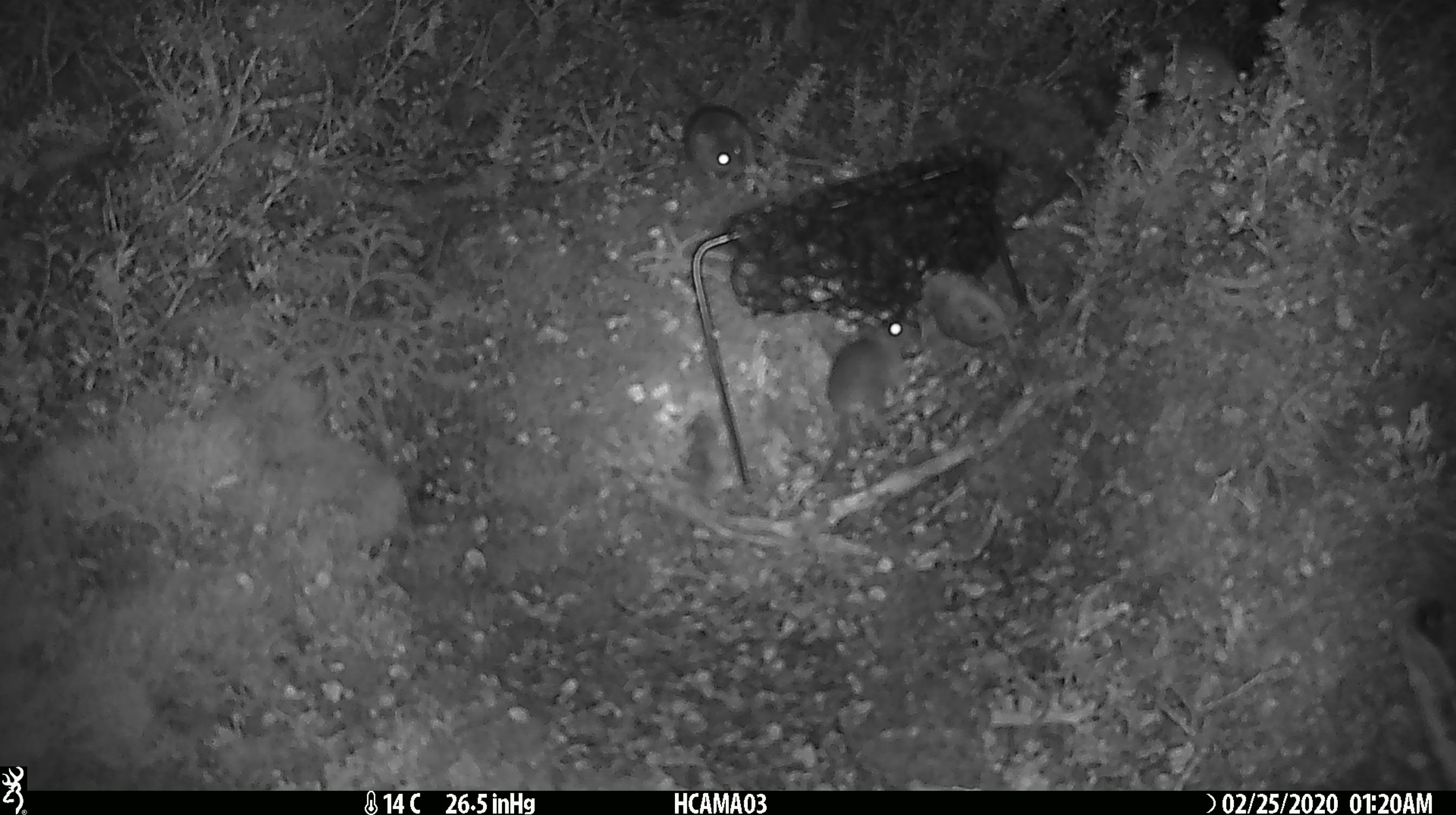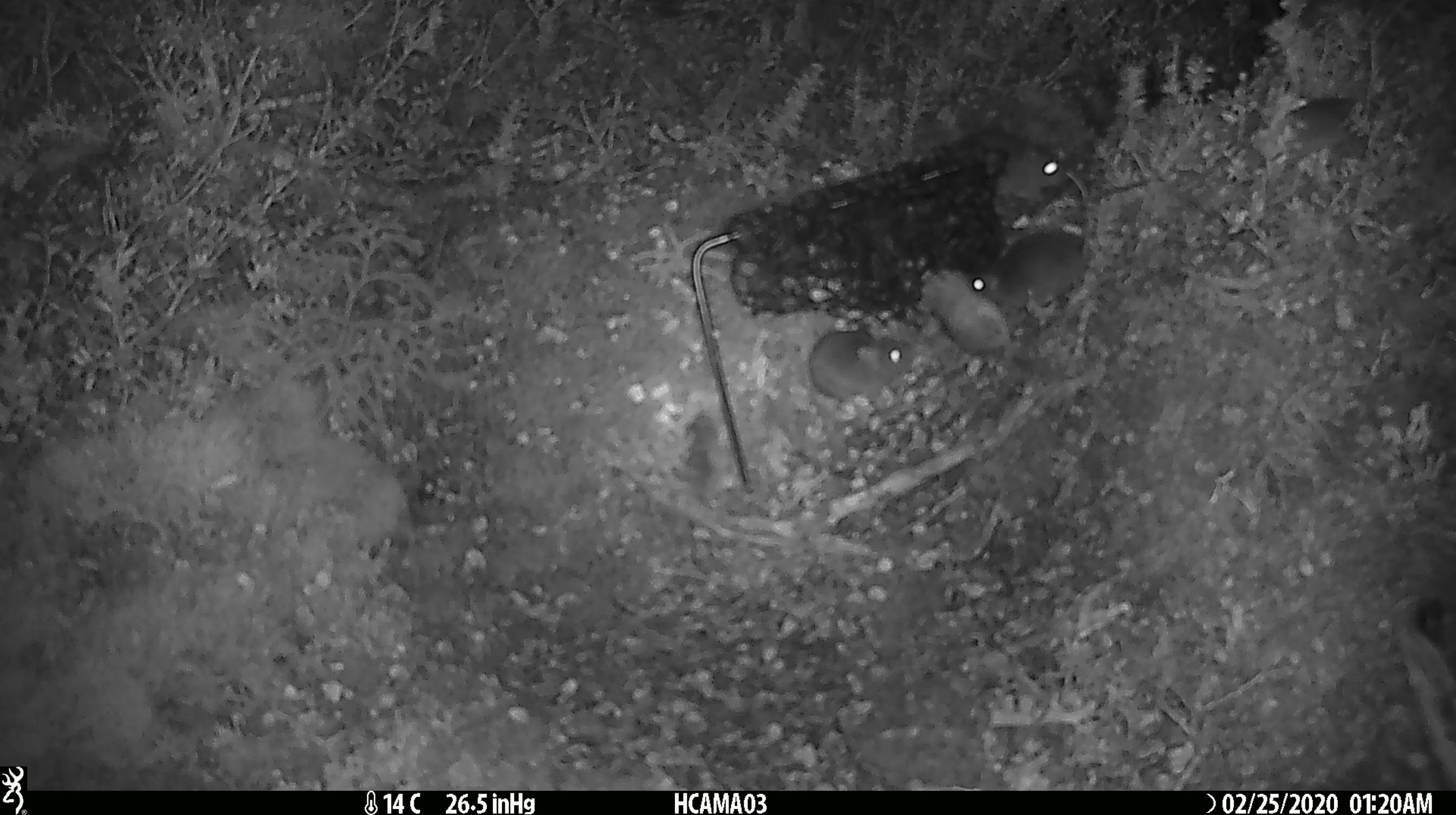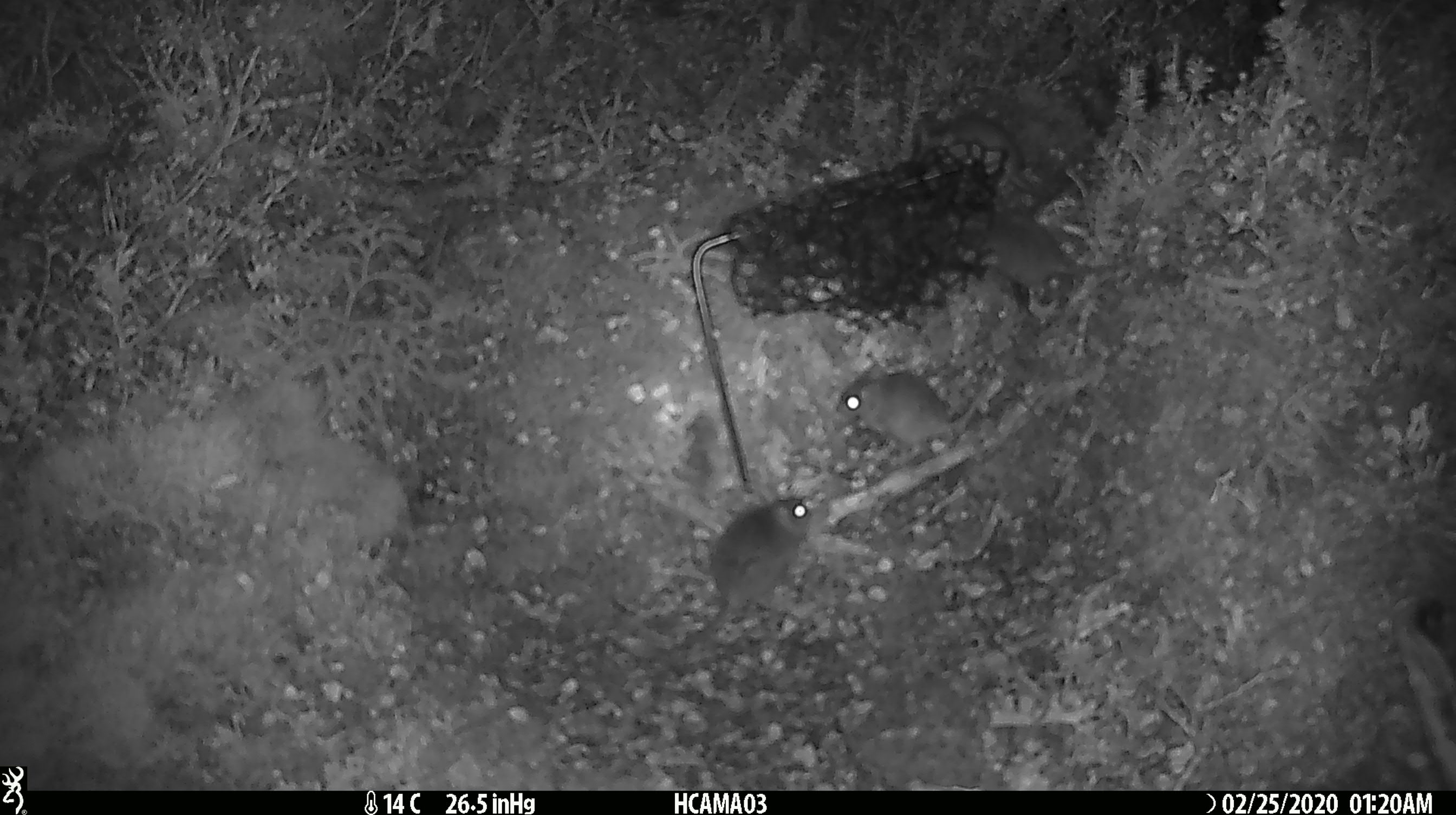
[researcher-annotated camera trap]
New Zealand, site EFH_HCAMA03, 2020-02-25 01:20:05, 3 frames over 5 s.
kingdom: Animalia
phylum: Chordata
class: Mammalia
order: Rodentia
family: Muridae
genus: Mus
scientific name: Mus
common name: mouse